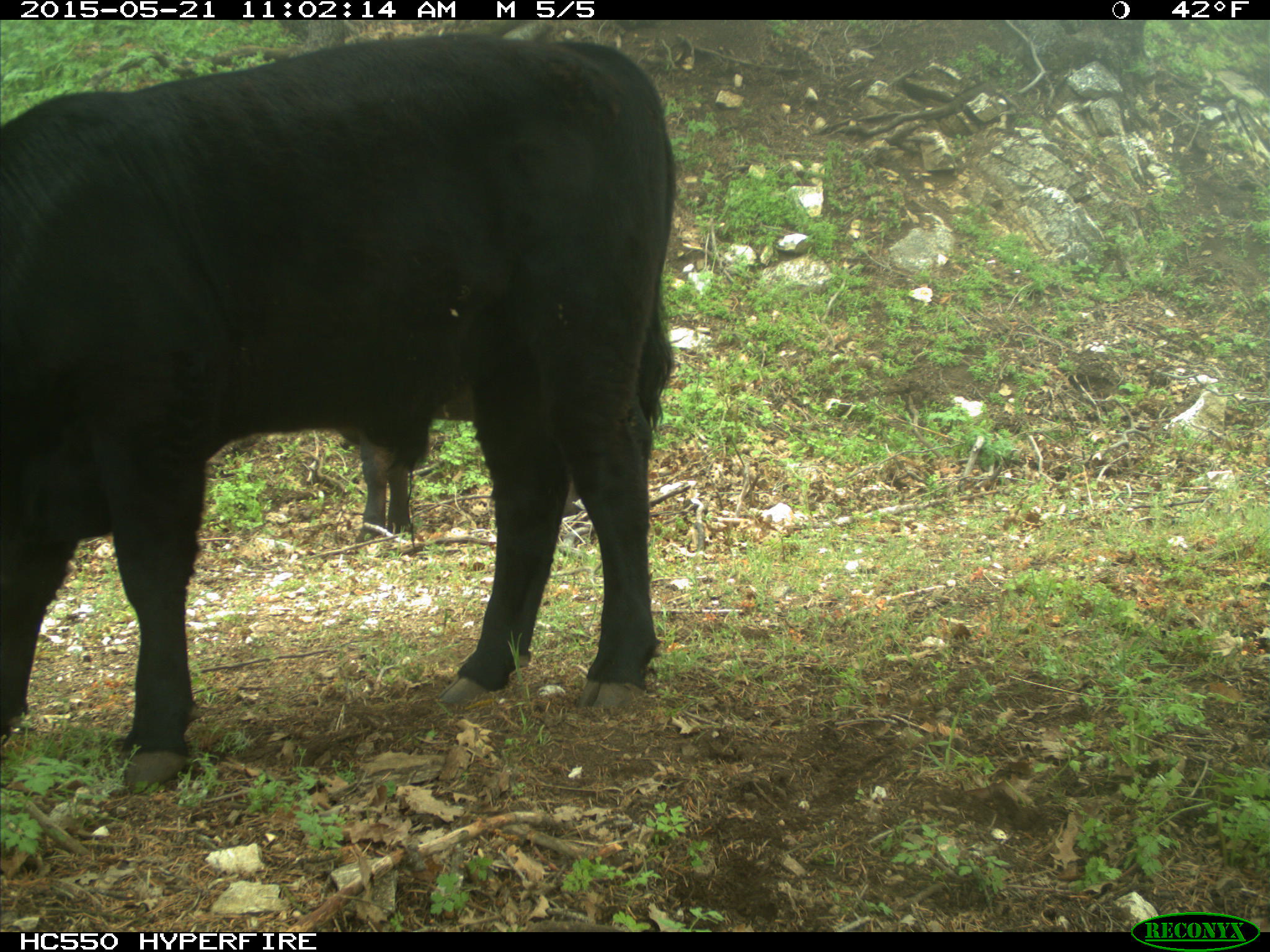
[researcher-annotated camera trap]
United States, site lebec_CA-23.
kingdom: Animalia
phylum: Chordata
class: Mammalia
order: Artiodactyla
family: Bovidae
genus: Bos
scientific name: Bos taurus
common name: domestic cow